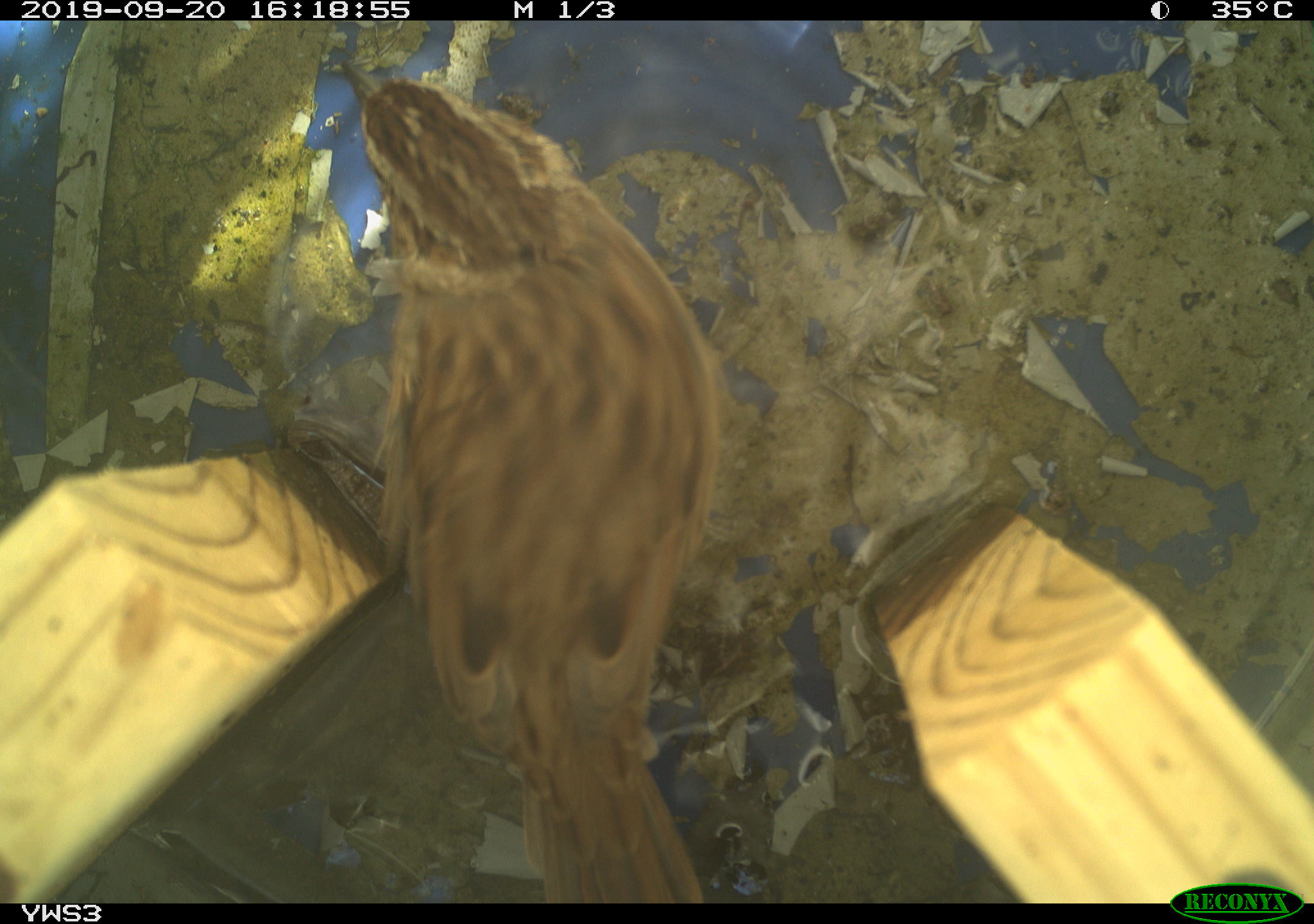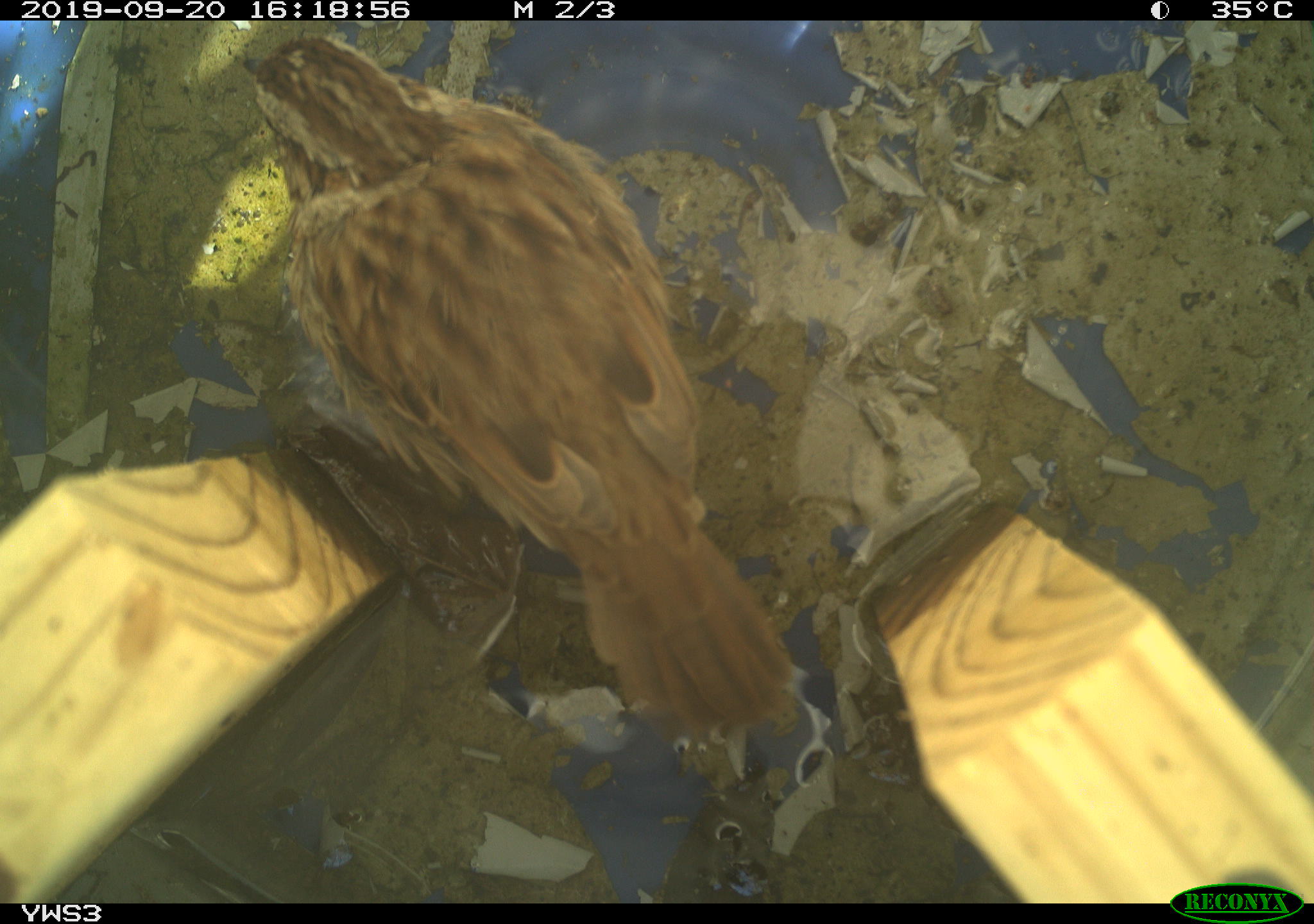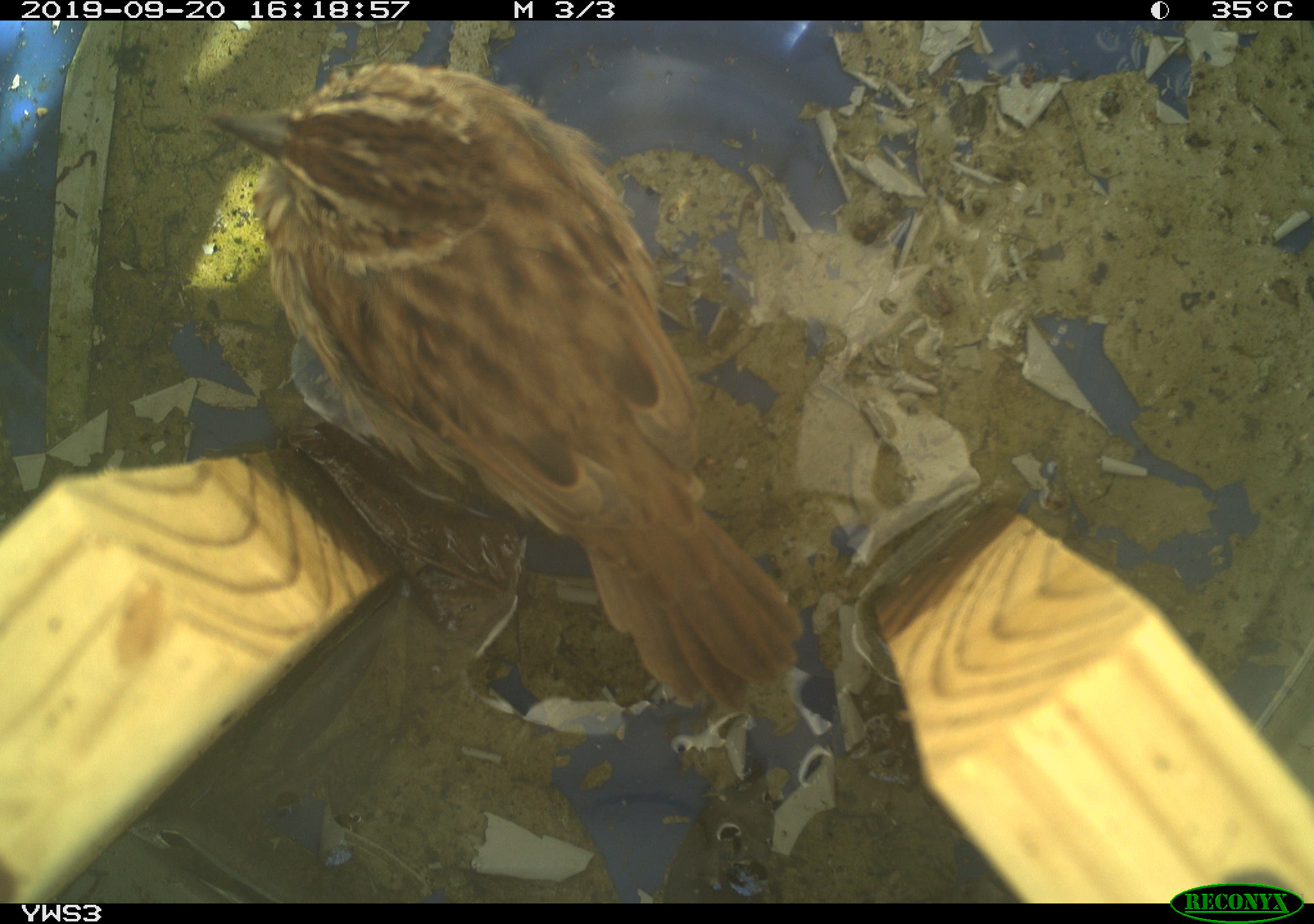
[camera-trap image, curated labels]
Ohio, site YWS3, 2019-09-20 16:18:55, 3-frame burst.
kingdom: Animalia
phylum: Chordata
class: Aves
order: Passeriformes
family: Passerellidae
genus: Melospiza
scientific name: Melospiza melodia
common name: song sparrow